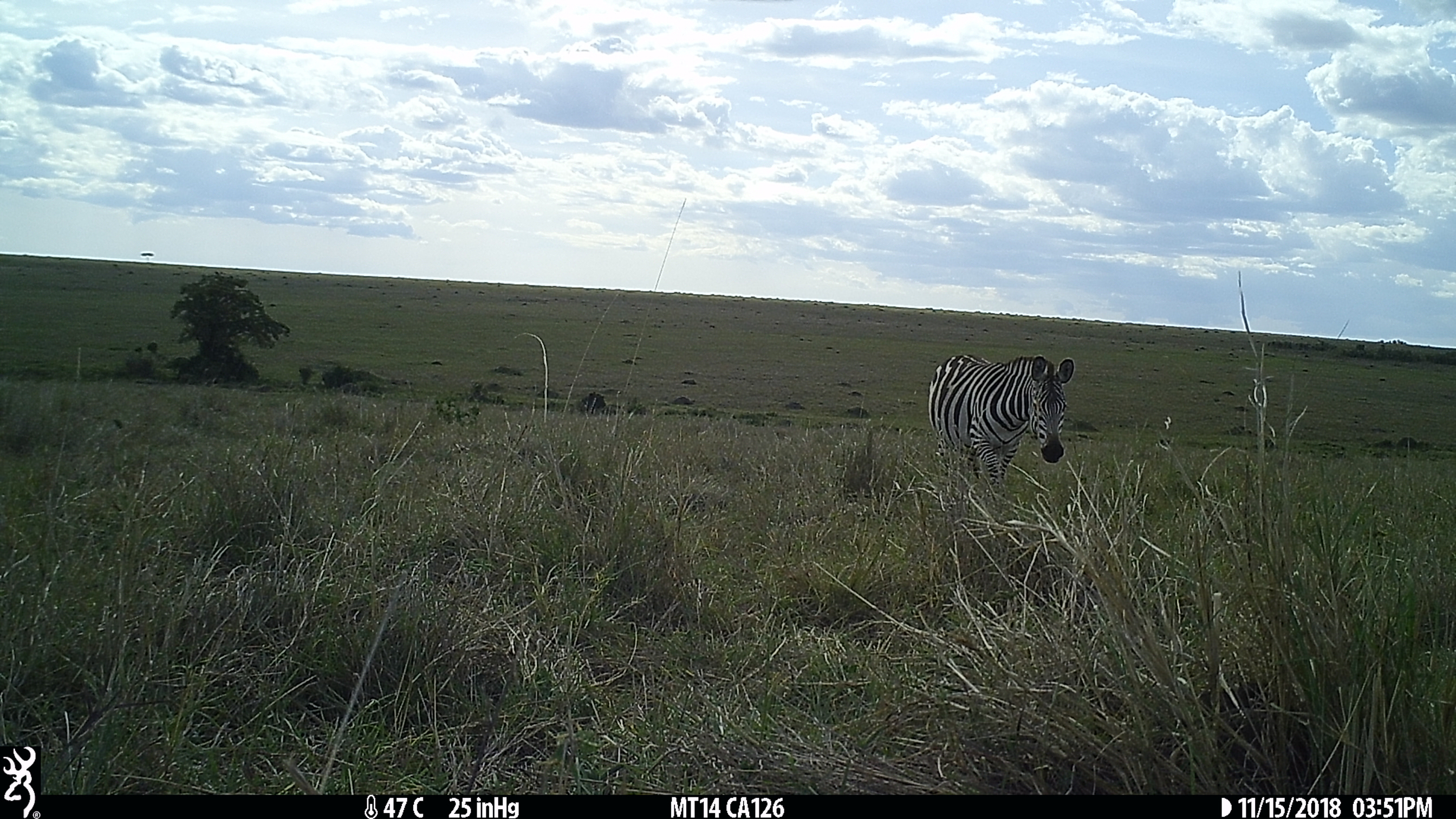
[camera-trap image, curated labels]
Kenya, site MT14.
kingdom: Animalia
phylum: Chordata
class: Mammalia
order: Perissodactyla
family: Equidae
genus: Equus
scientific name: Equus quagga burchellii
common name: burchell's zebra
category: zebra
Zebra (burchell's zebra) (Equus quagga burchellii).